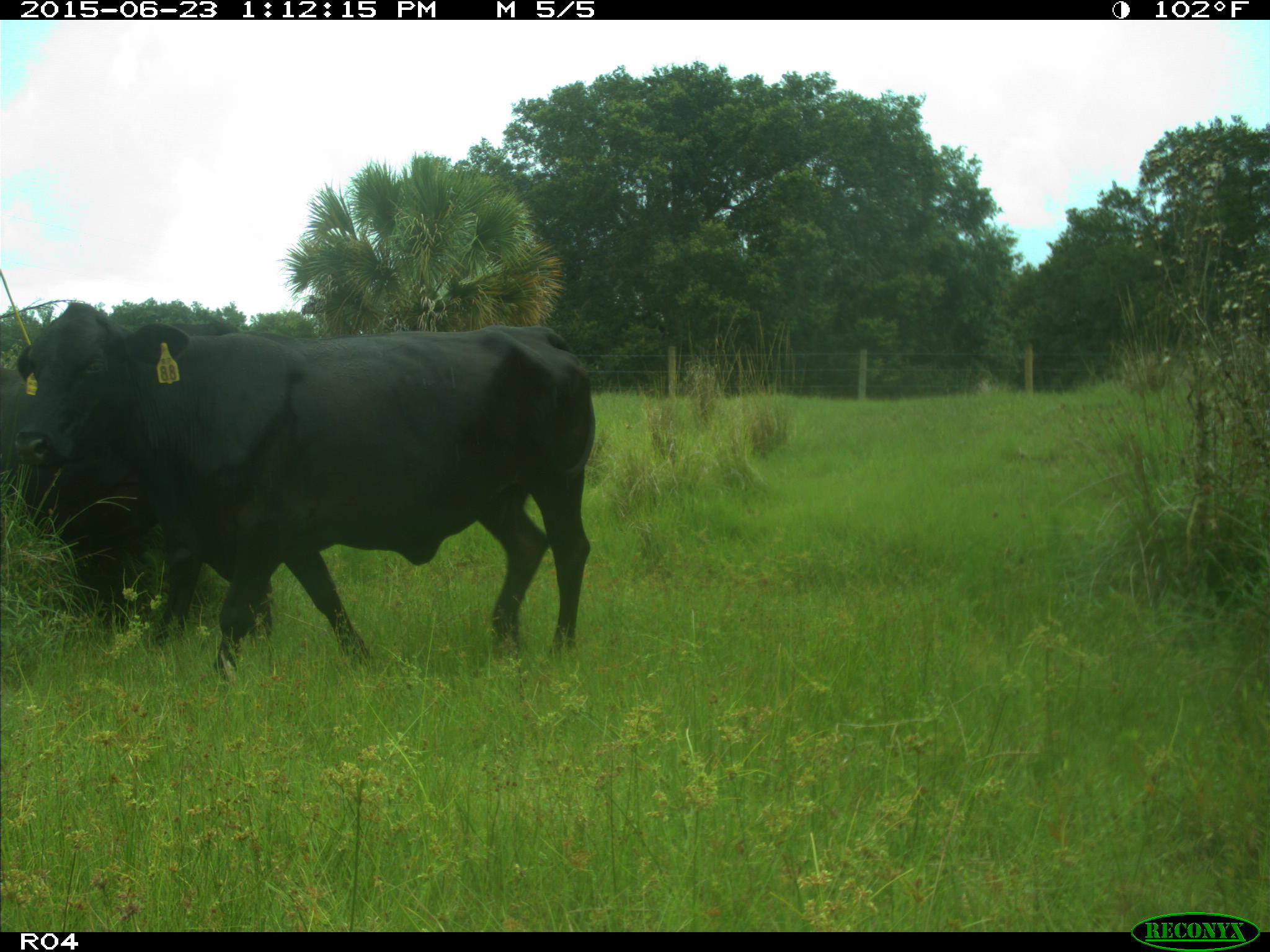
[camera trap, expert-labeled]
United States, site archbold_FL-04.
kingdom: Animalia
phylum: Chordata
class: Mammalia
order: Artiodactyla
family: Bovidae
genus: Bos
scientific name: Bos taurus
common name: domestic cow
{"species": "Bos taurus (domestic cow)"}